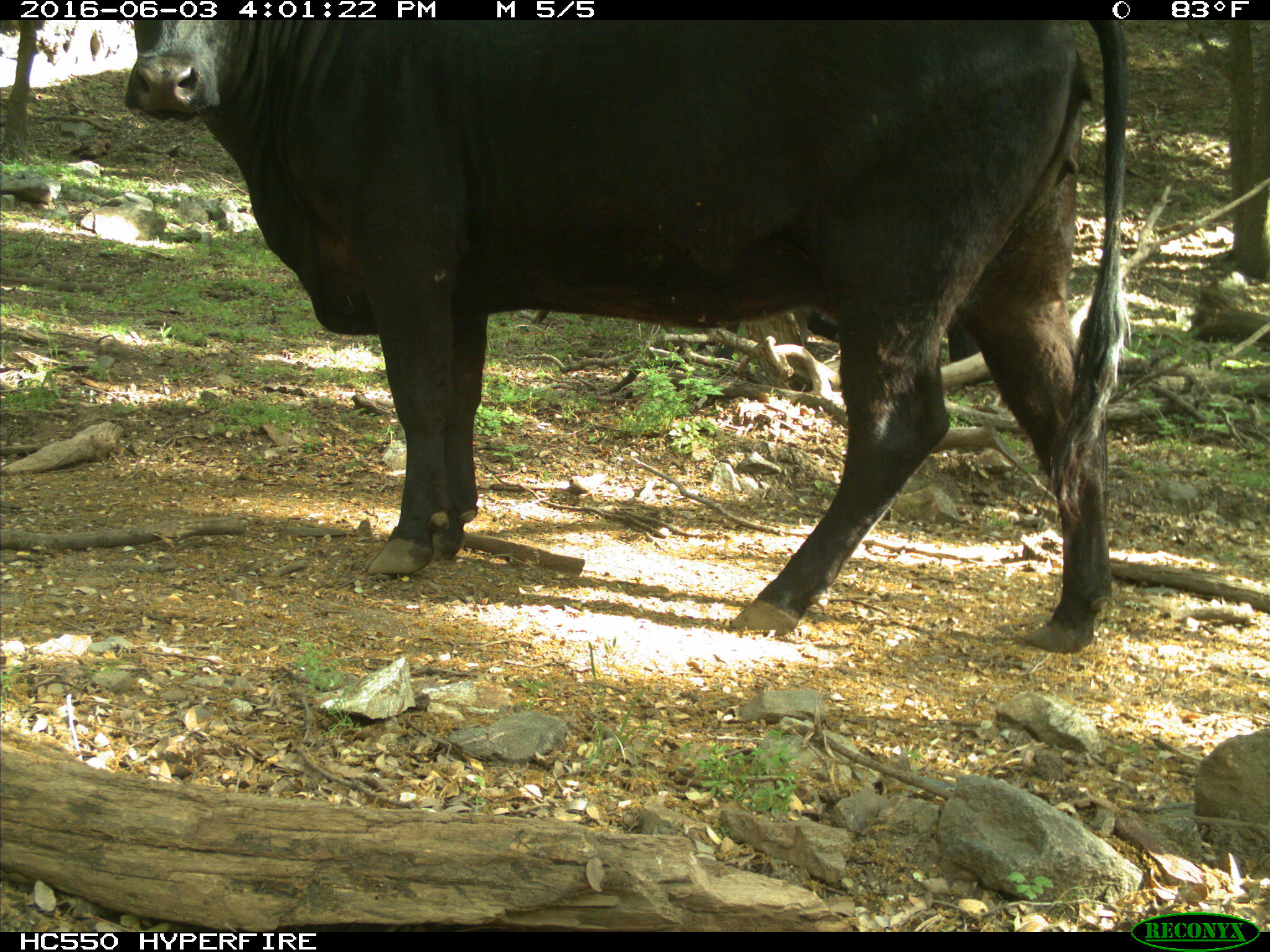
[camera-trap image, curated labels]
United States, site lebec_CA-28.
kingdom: Animalia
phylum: Chordata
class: Mammalia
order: Artiodactyla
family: Bovidae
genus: Bos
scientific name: Bos taurus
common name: domestic cow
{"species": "Bos taurus (domestic cow)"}